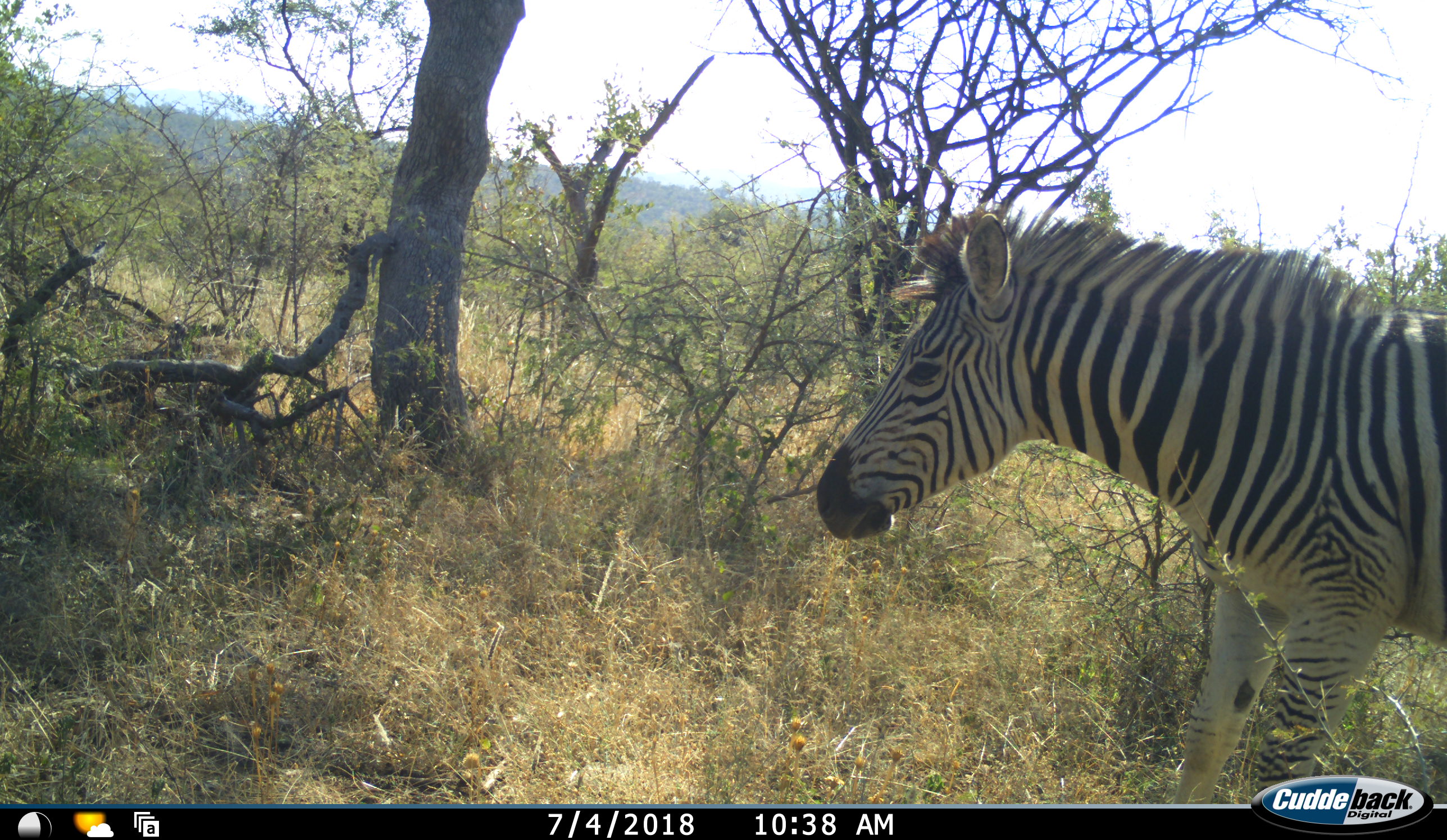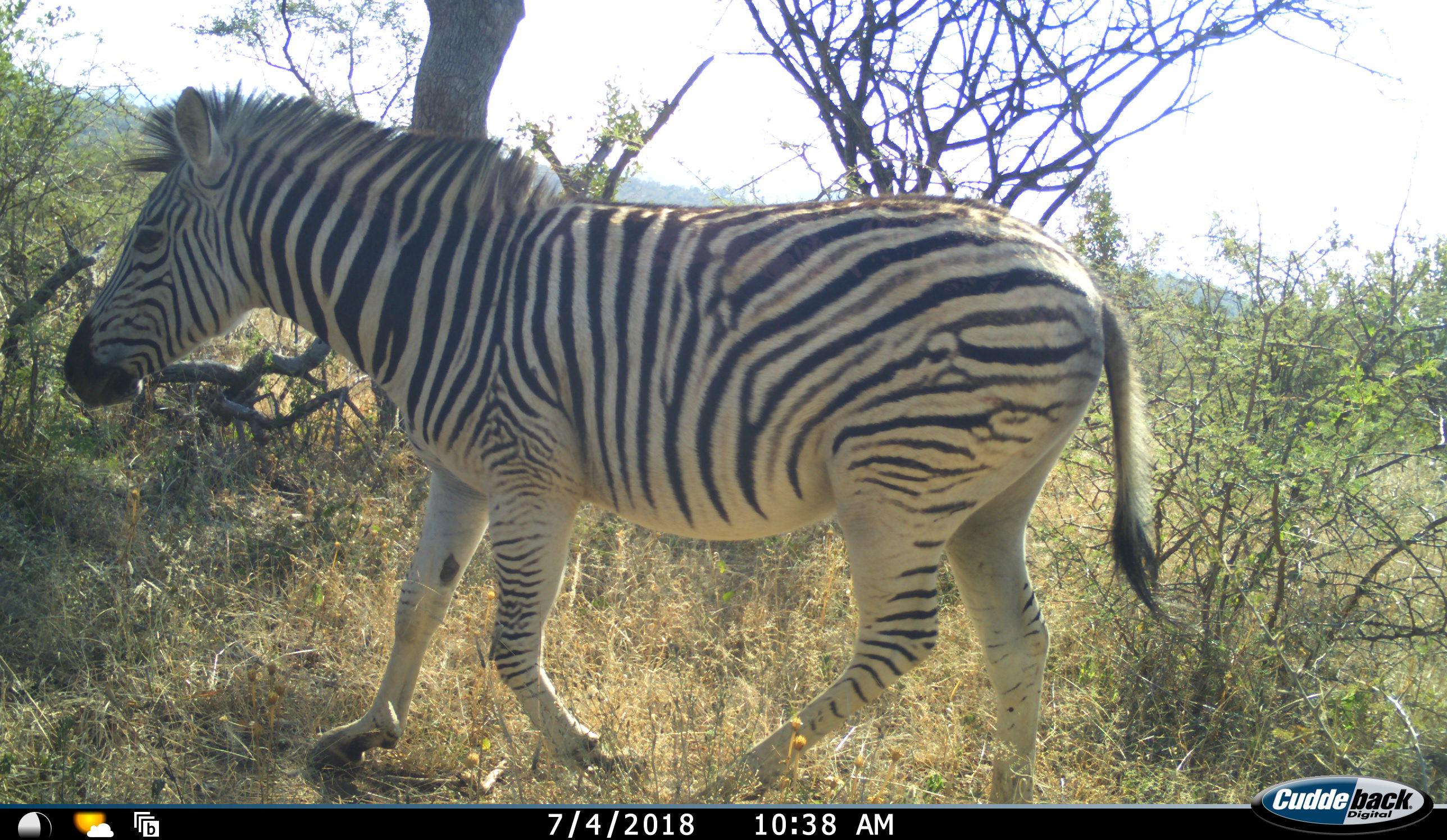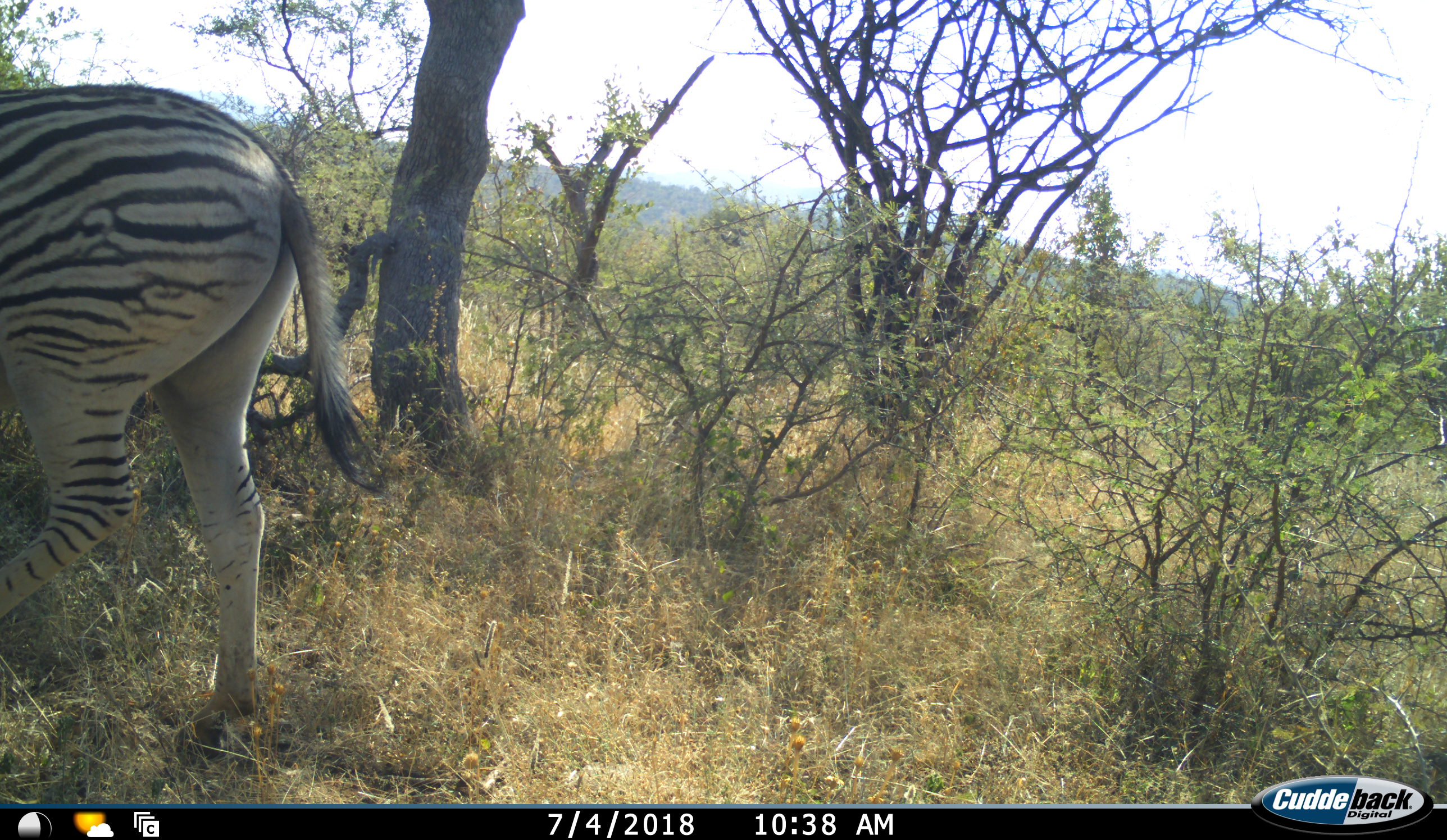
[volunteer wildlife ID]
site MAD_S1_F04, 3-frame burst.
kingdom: Animalia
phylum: Chordata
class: Mammalia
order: Perissodactyla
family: Equidae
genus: Equus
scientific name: Equus quagga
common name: plains zebra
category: zebraplains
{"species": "zebraplains (plains zebra) (Equus quagga)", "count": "1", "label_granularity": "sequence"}